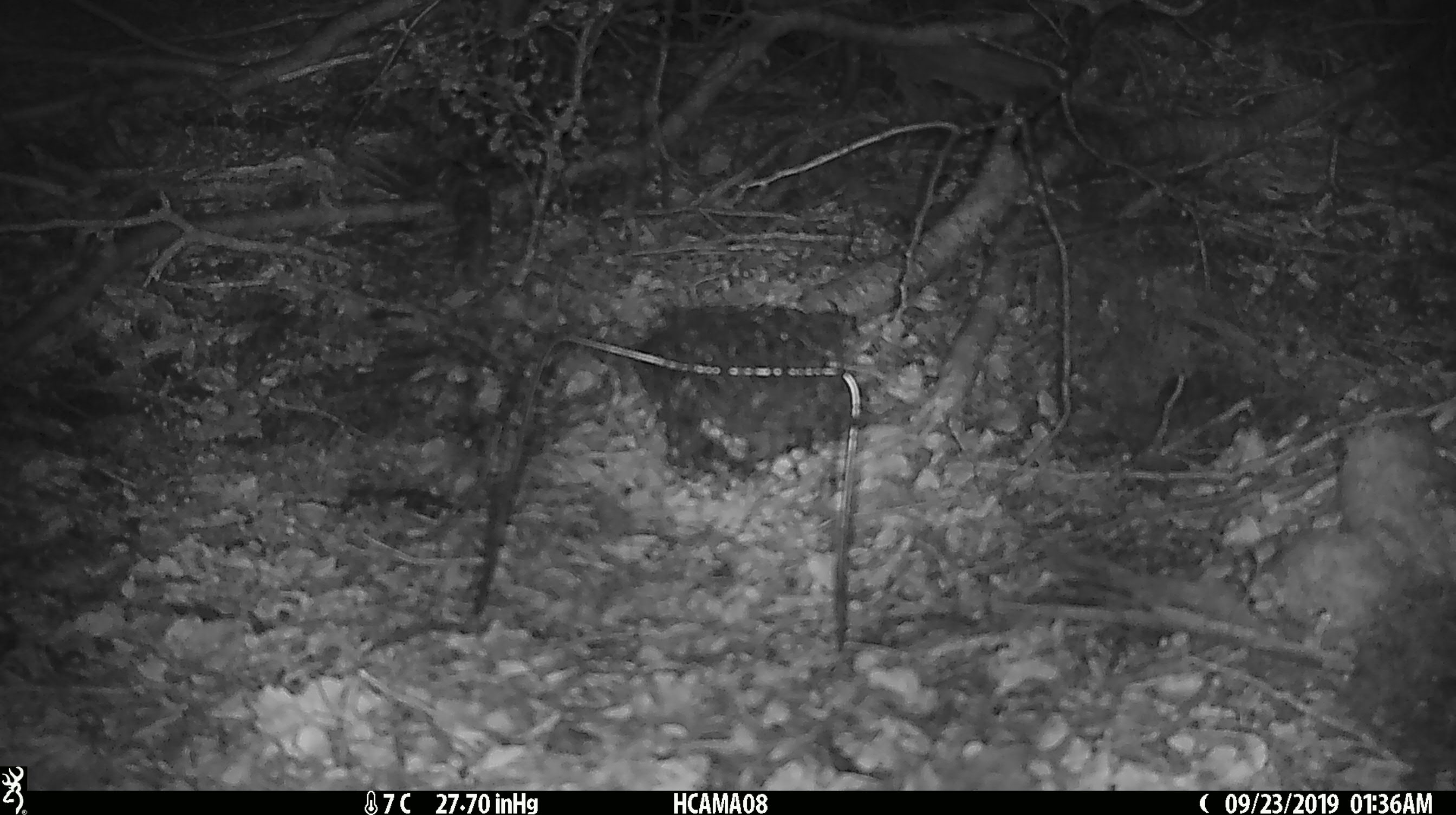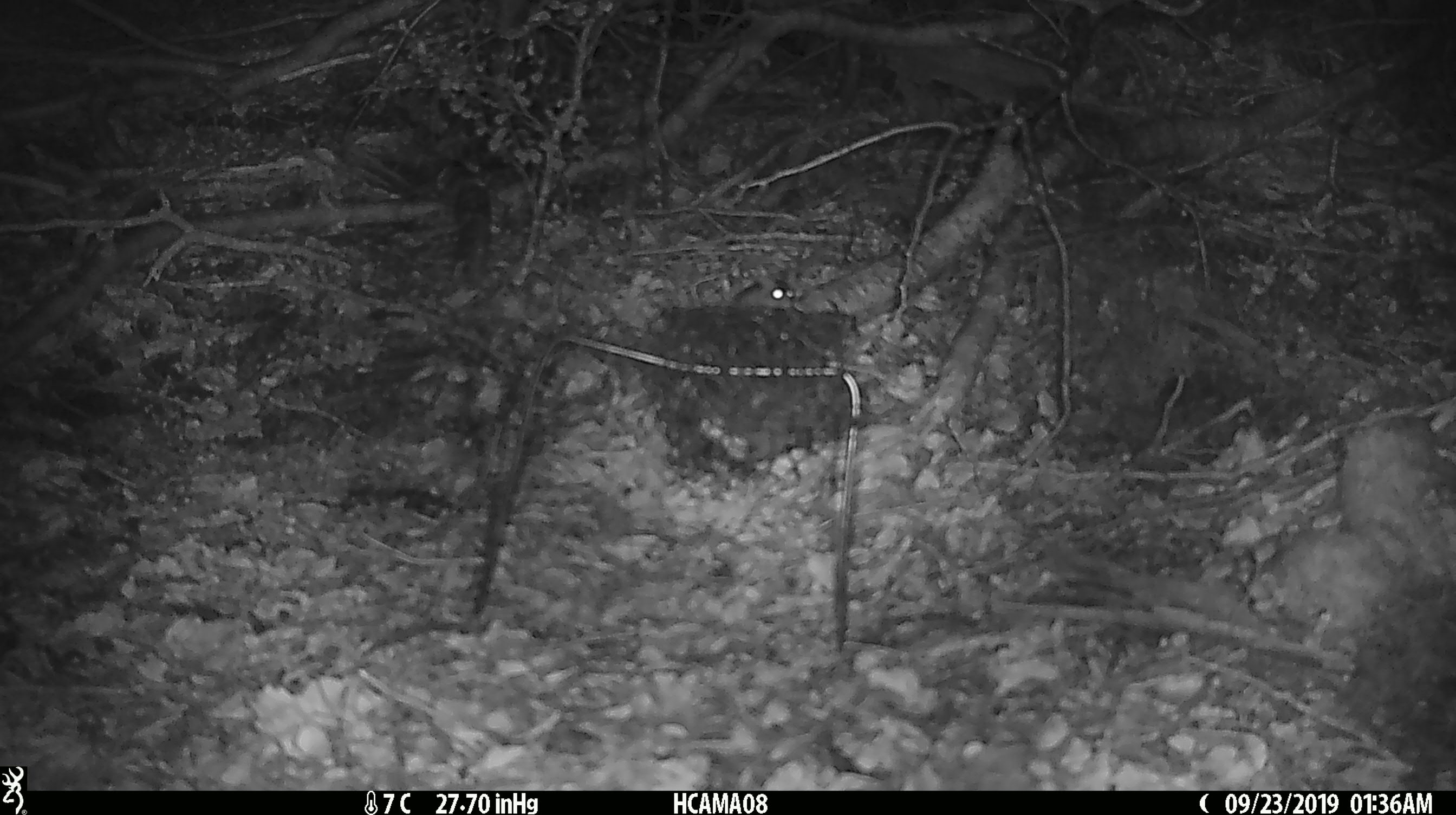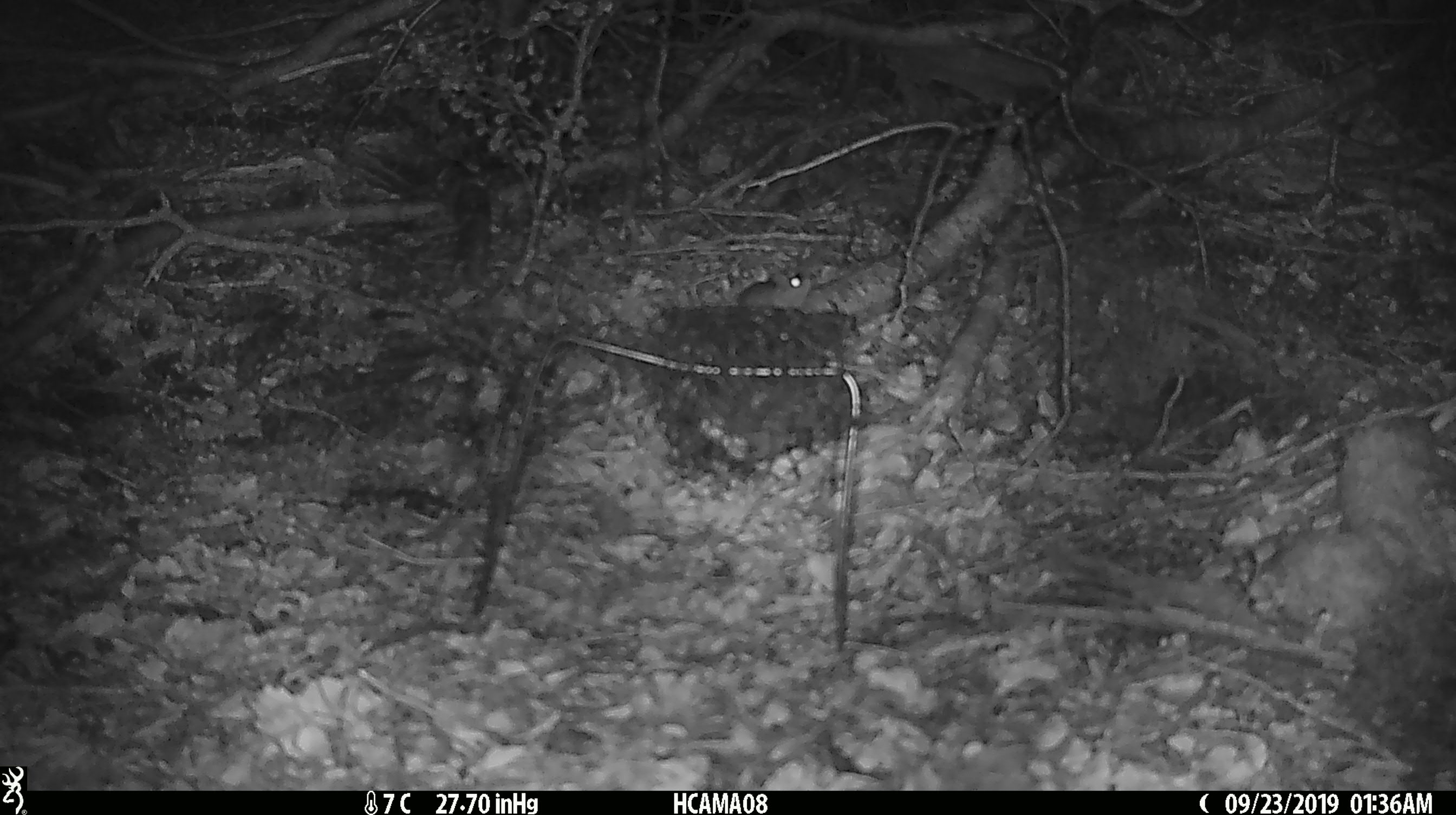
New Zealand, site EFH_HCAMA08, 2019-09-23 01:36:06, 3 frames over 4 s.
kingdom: Animalia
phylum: Chordata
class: Mammalia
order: Rodentia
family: Muridae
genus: Mus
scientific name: Mus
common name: mouse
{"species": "mouse (Mus)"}